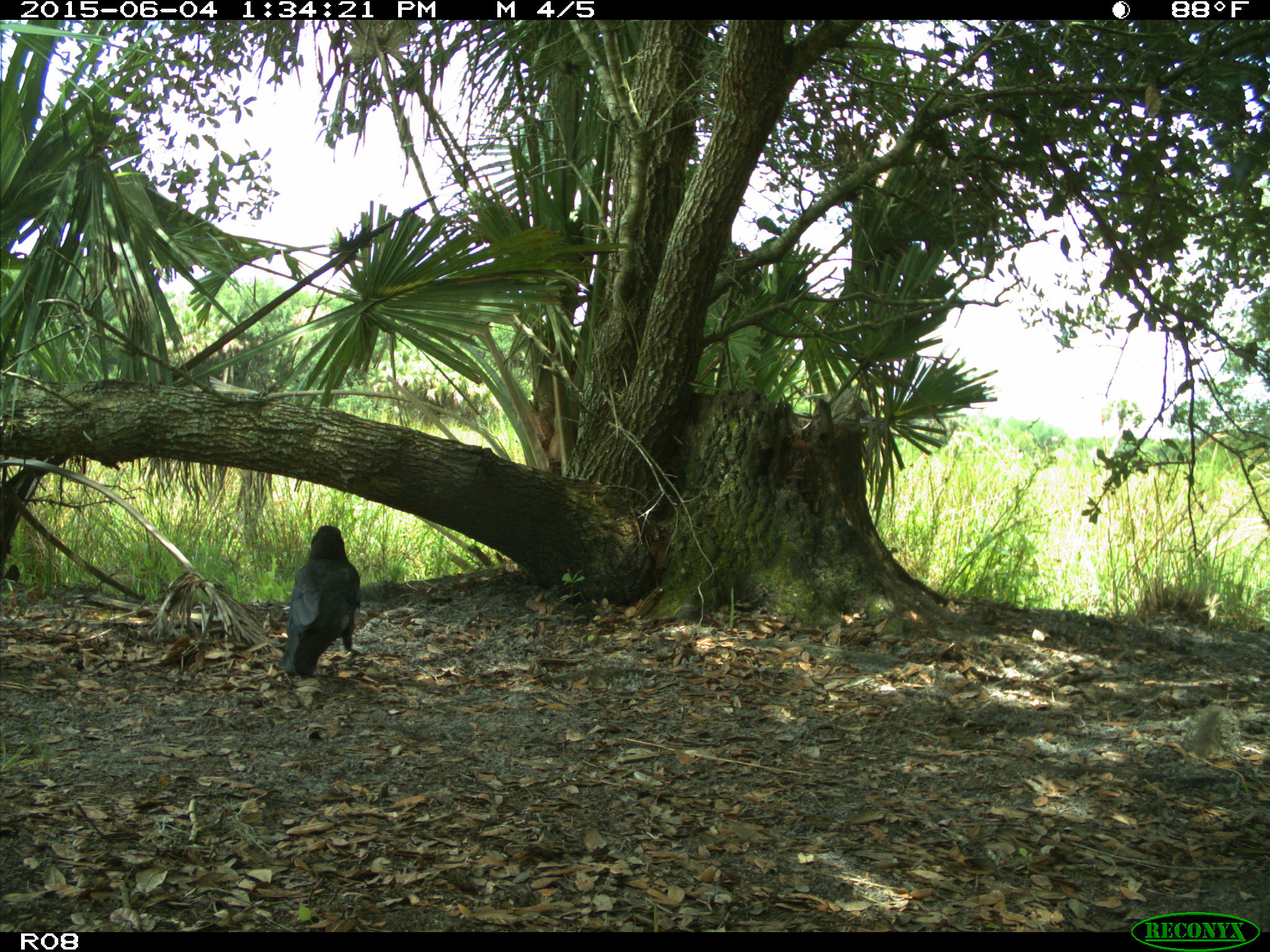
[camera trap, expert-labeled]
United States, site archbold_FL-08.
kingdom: Animalia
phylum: Chordata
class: Aves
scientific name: Aves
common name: birds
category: unidentified bird